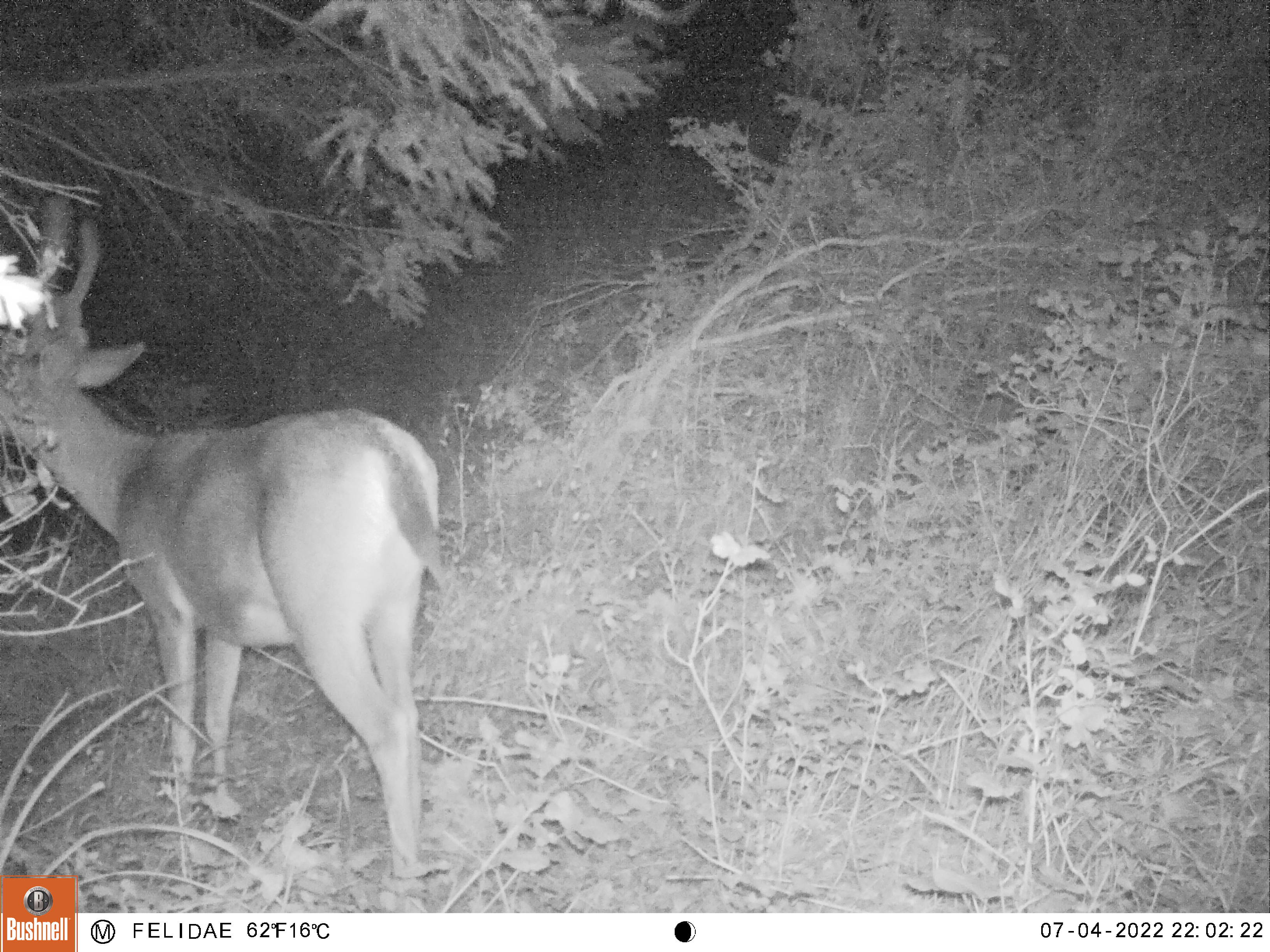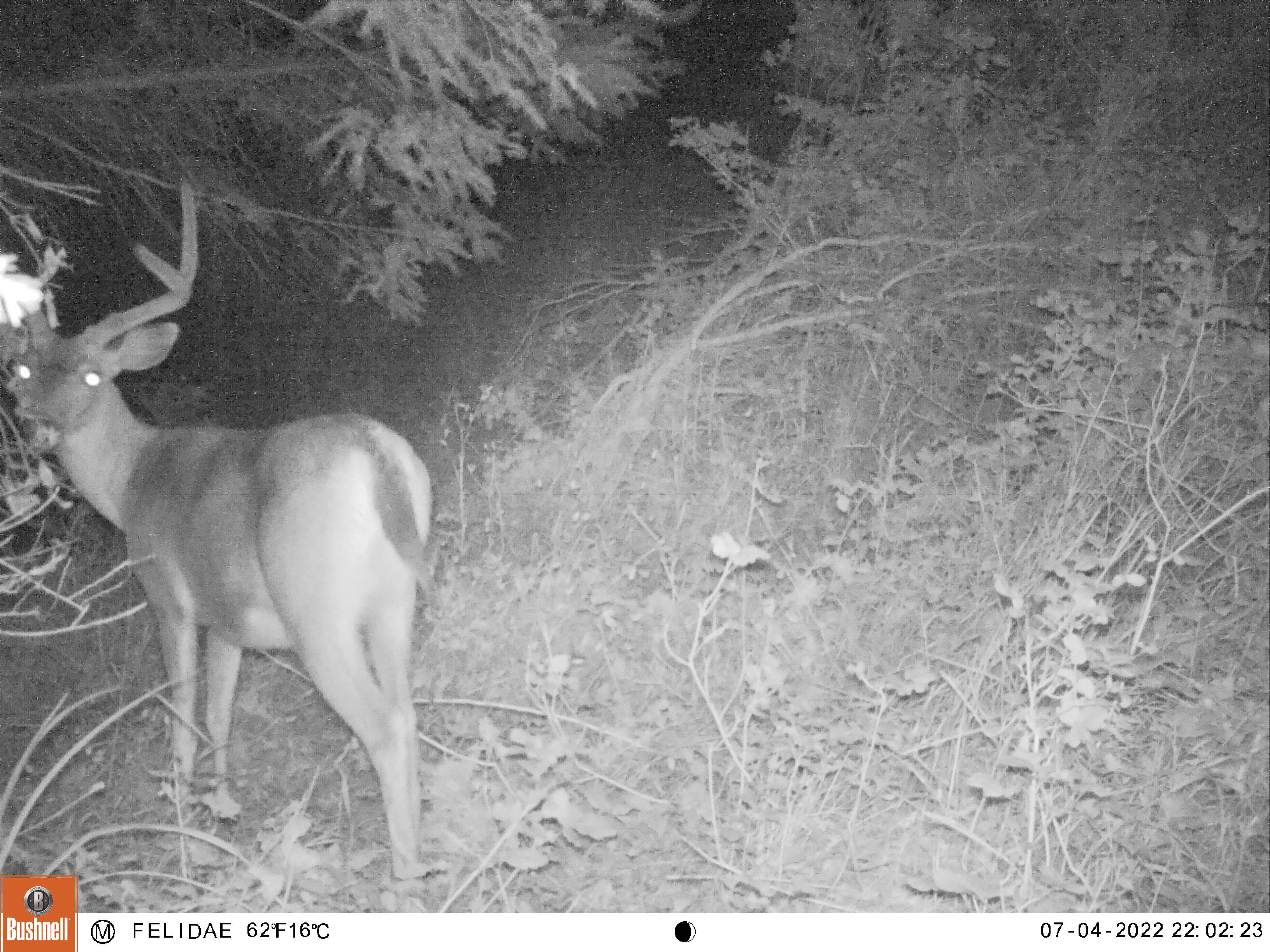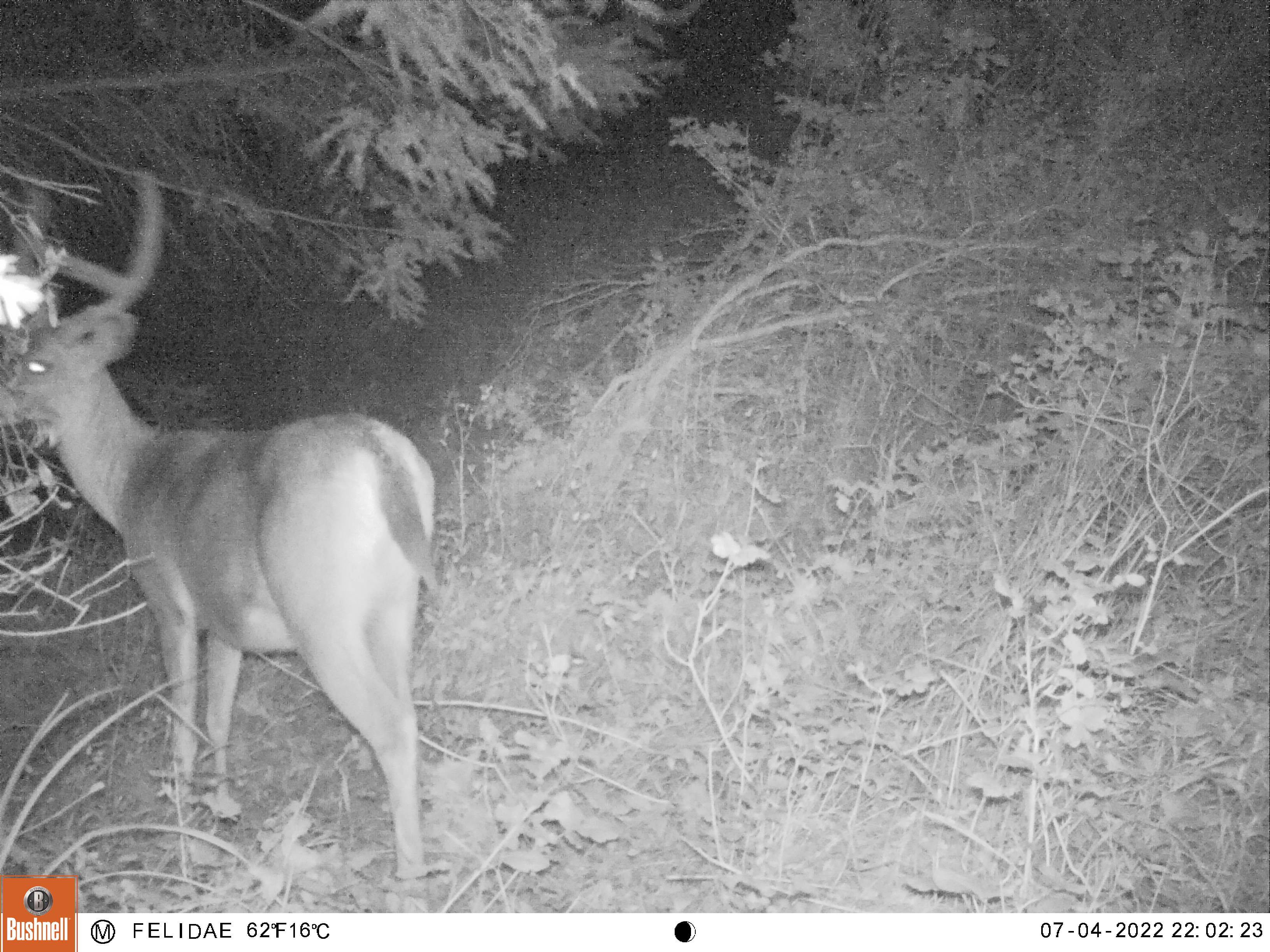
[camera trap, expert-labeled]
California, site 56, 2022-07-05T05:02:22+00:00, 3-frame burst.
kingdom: Animalia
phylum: Chordata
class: Mammalia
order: Artiodactyla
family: Cervidae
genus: Odocoileus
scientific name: Odocoileus hemionus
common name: mule deer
Mule deer (Odocoileus hemionus).